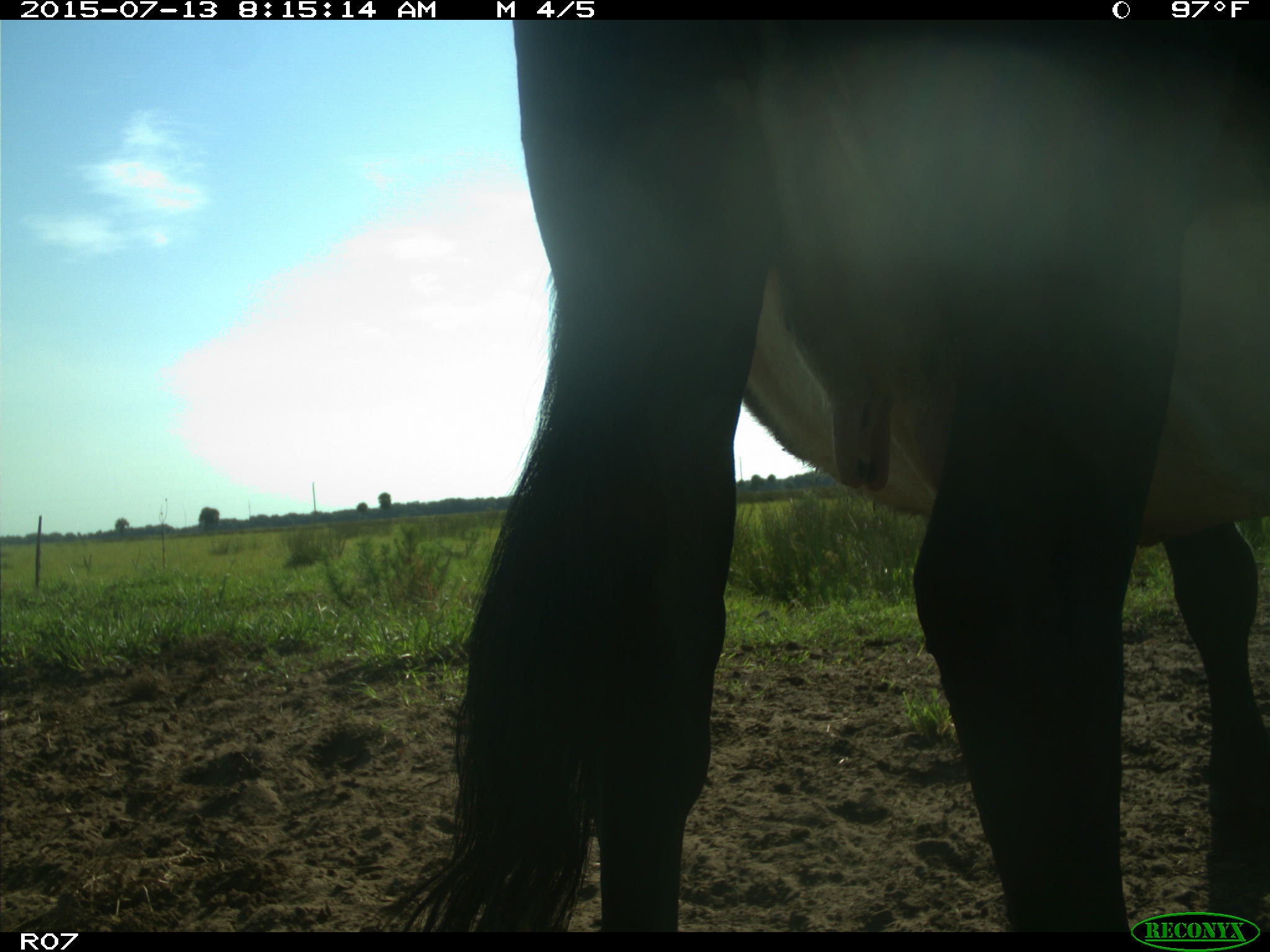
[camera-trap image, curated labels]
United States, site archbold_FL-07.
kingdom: Animalia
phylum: Chordata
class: Mammalia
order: Artiodactyla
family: Bovidae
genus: Bos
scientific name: Bos taurus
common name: domestic cow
Bos taurus (domestic cow).